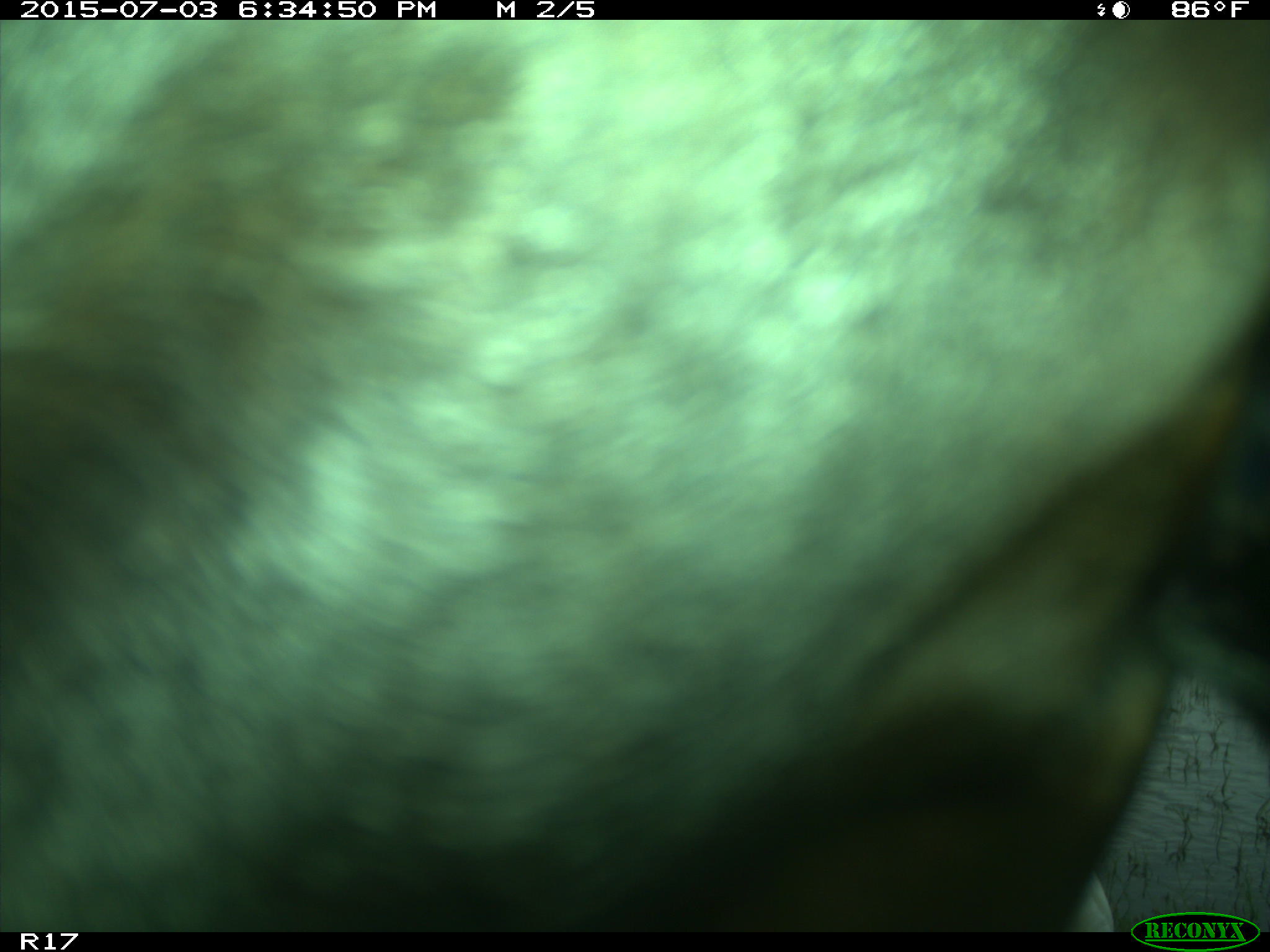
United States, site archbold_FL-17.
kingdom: Animalia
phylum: Chordata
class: Mammalia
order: Artiodactyla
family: Bovidae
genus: Bos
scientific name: Bos taurus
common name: domestic cow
Bos taurus (domestic cow).